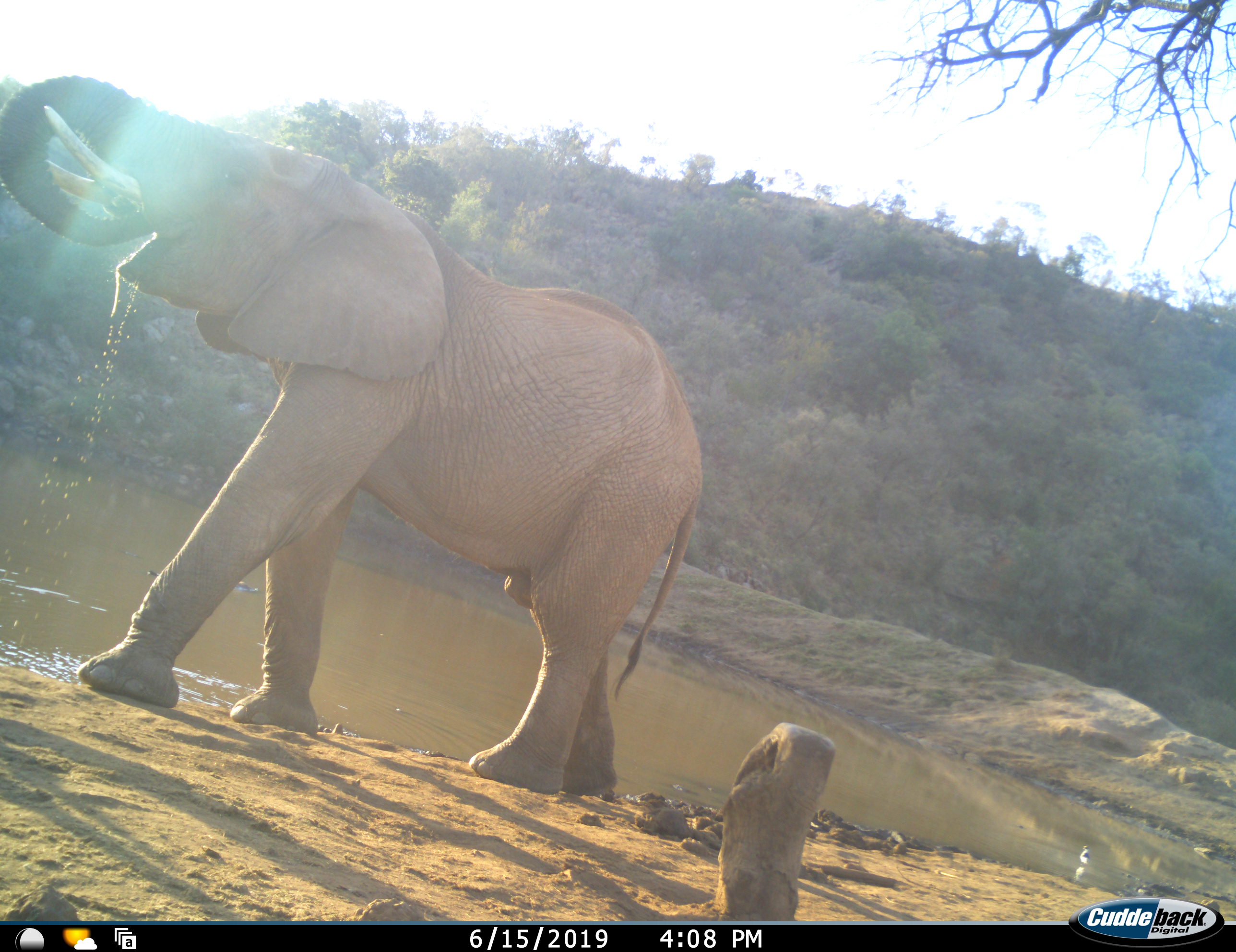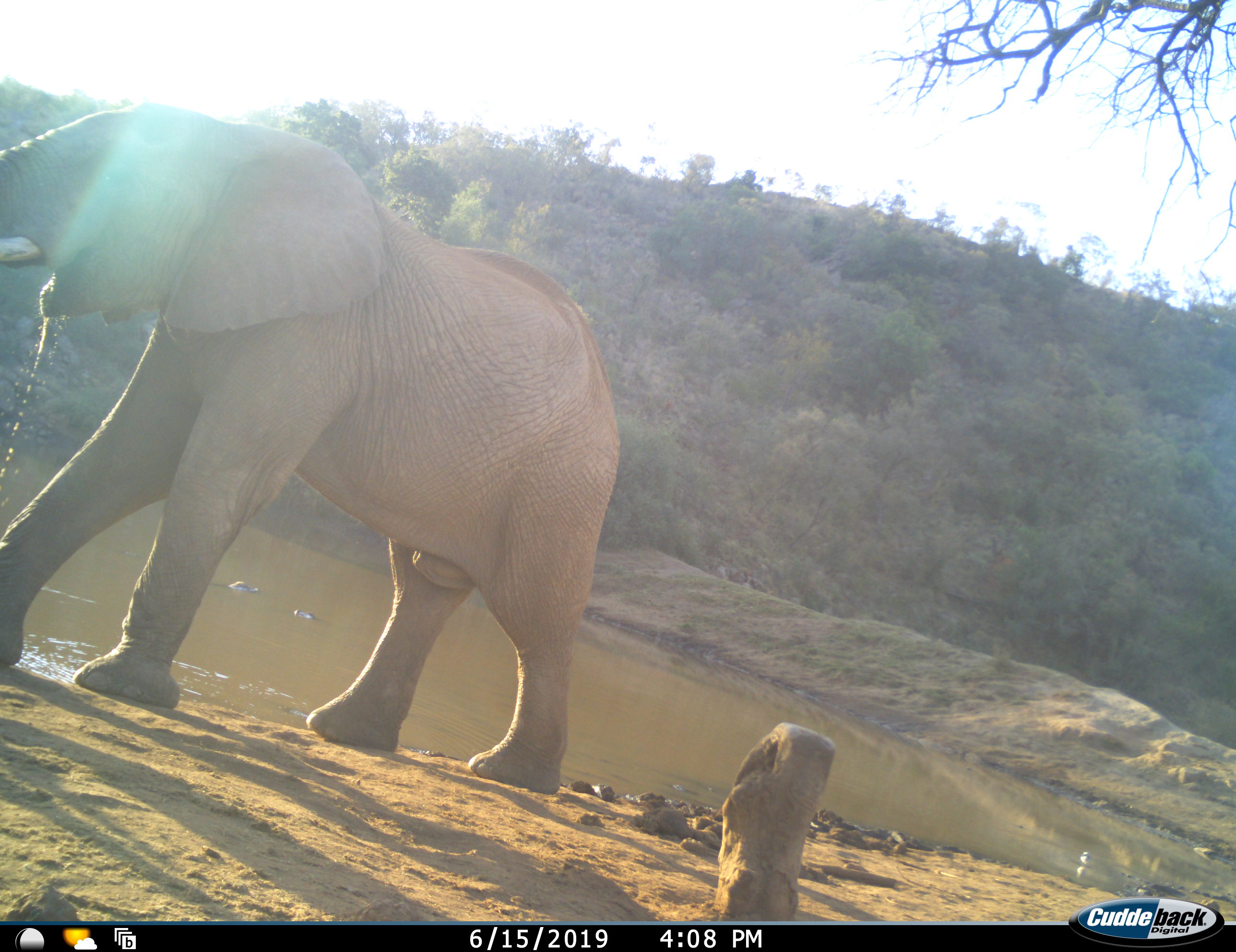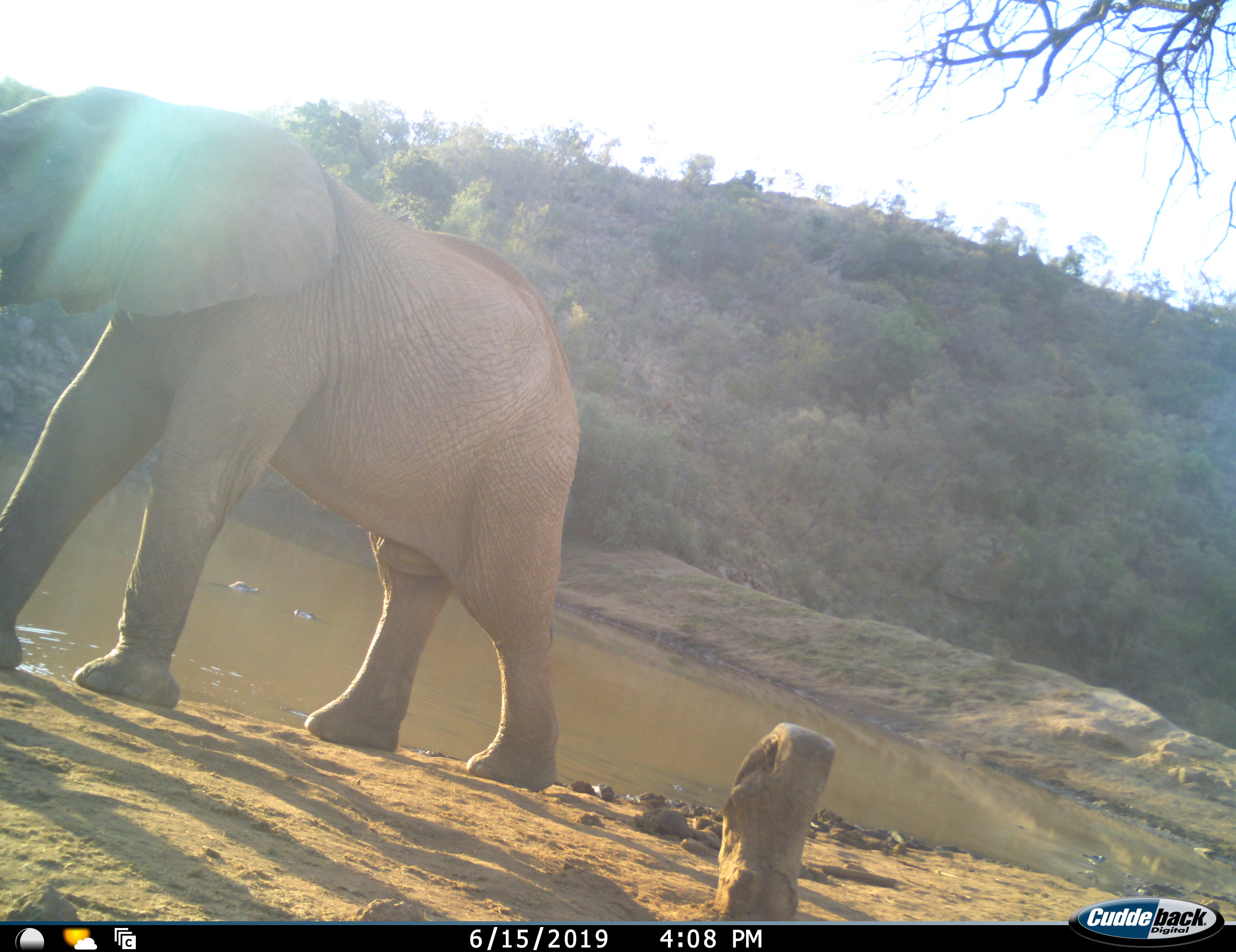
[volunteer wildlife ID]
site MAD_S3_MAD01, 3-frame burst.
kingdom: Animalia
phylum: Chordata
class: Mammalia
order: Proboscidea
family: Elephantidae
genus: Loxodonta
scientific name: Loxodonta africana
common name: african bush elephant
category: elephant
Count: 1.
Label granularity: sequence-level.